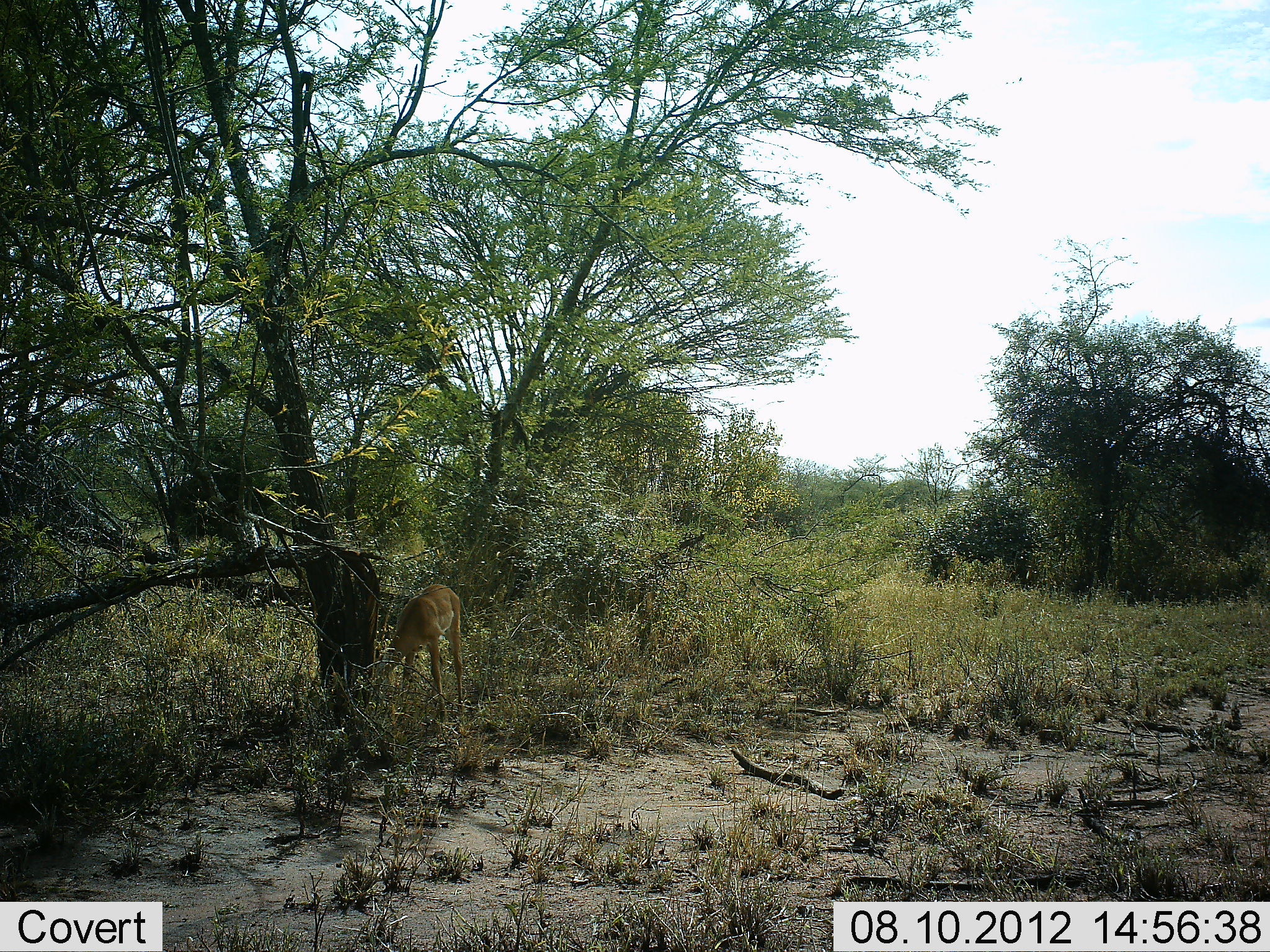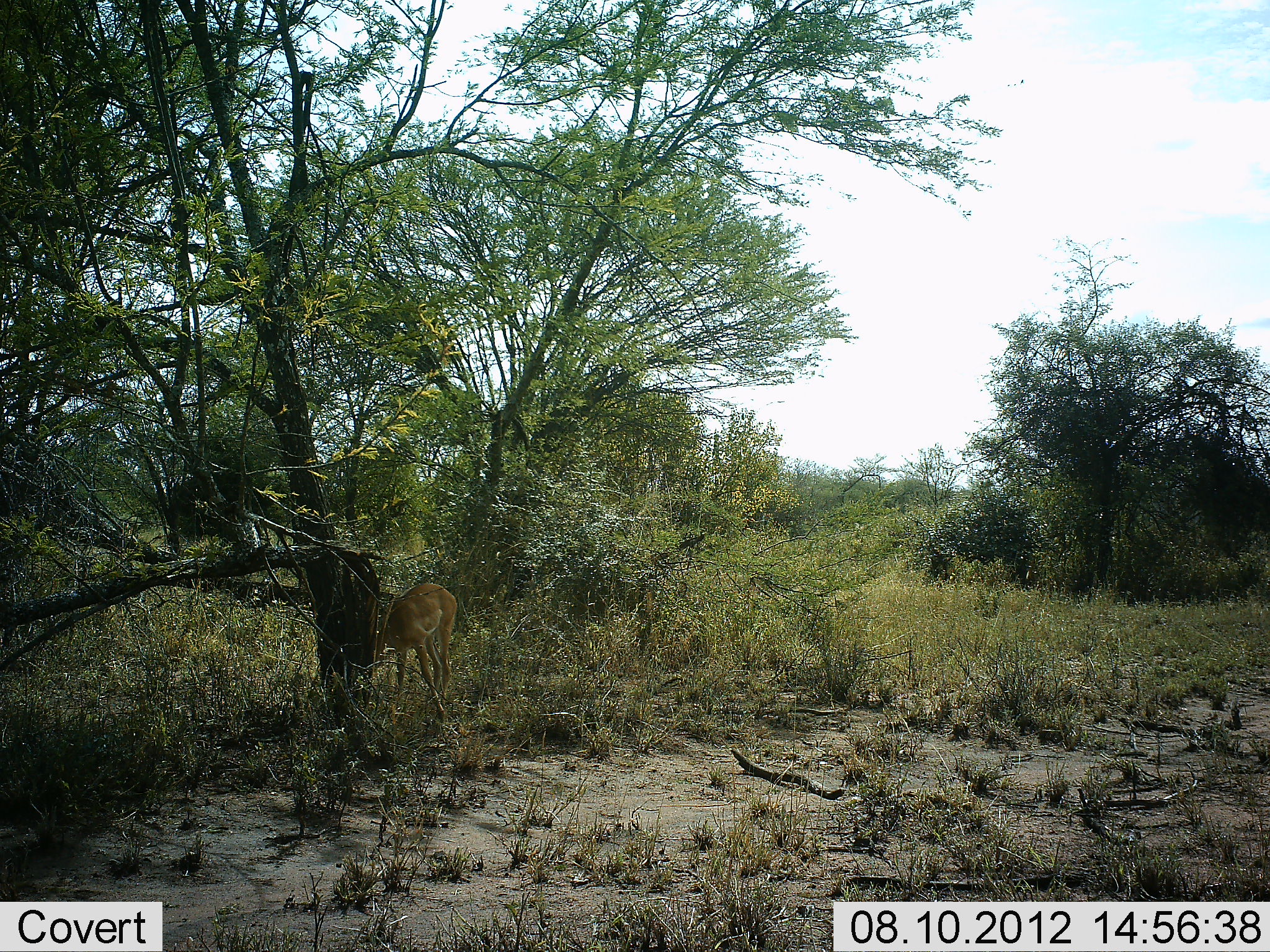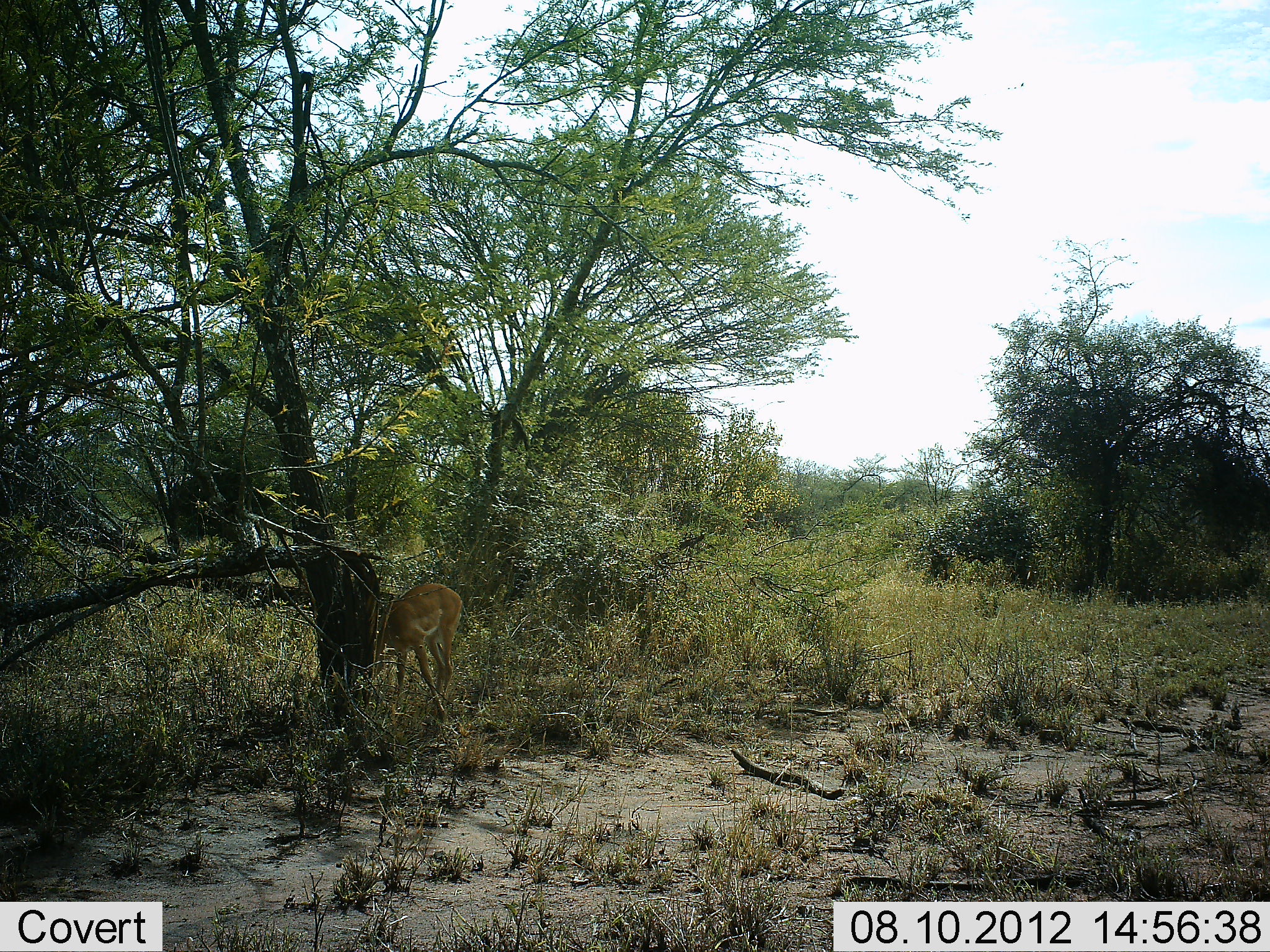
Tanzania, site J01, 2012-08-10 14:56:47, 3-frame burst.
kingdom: Animalia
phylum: Chordata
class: Mammalia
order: Artiodactyla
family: Bovidae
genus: Aepyceros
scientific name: Aepyceros melampus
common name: impala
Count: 1.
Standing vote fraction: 40%.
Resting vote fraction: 0%.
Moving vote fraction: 0%.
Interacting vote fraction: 0%.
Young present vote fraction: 0%.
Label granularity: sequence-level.